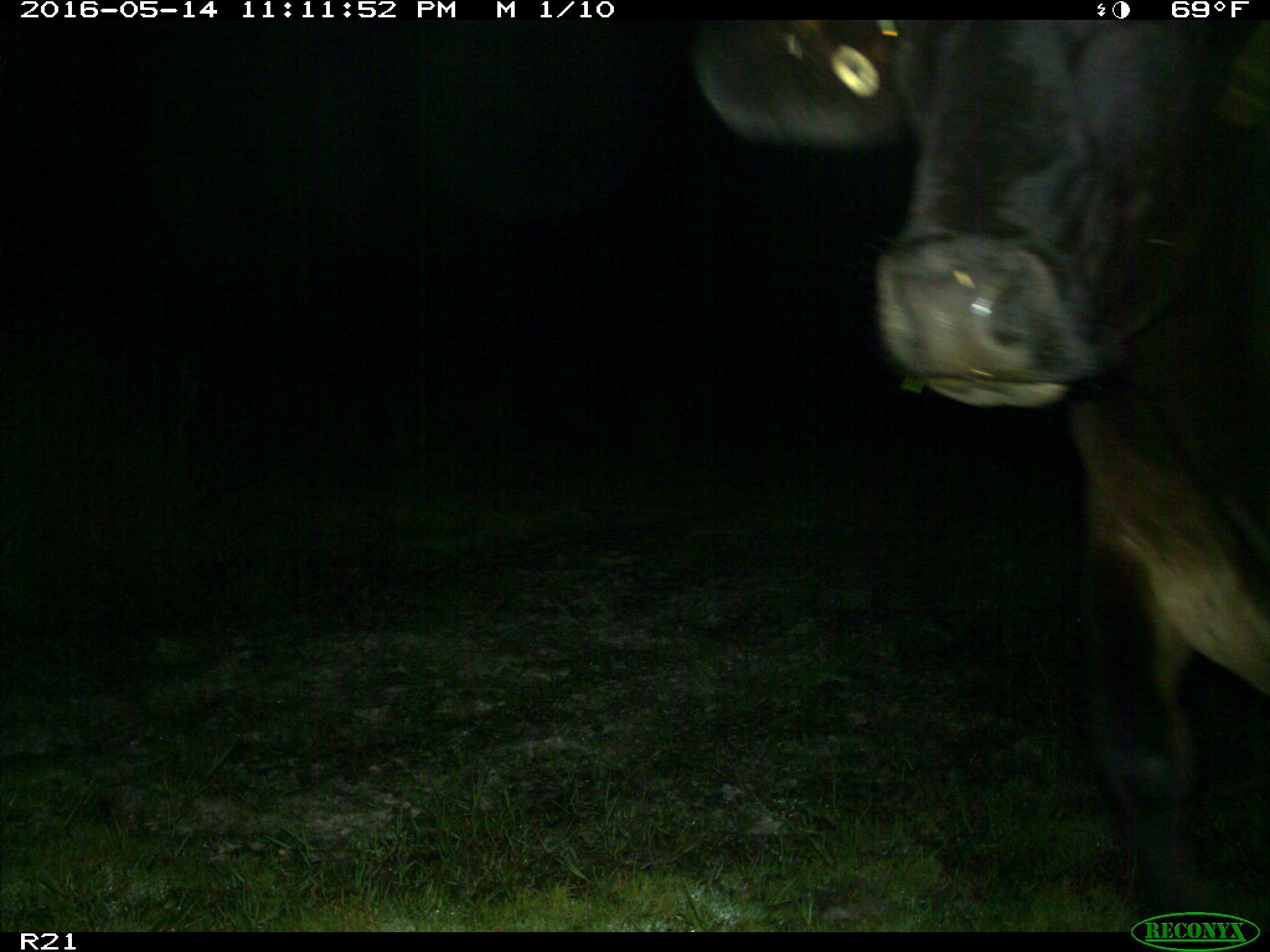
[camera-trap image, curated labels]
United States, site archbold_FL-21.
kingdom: Animalia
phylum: Chordata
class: Mammalia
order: Artiodactyla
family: Bovidae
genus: Bos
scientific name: Bos taurus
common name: domestic cow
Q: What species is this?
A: Bos taurus (domestic cow).